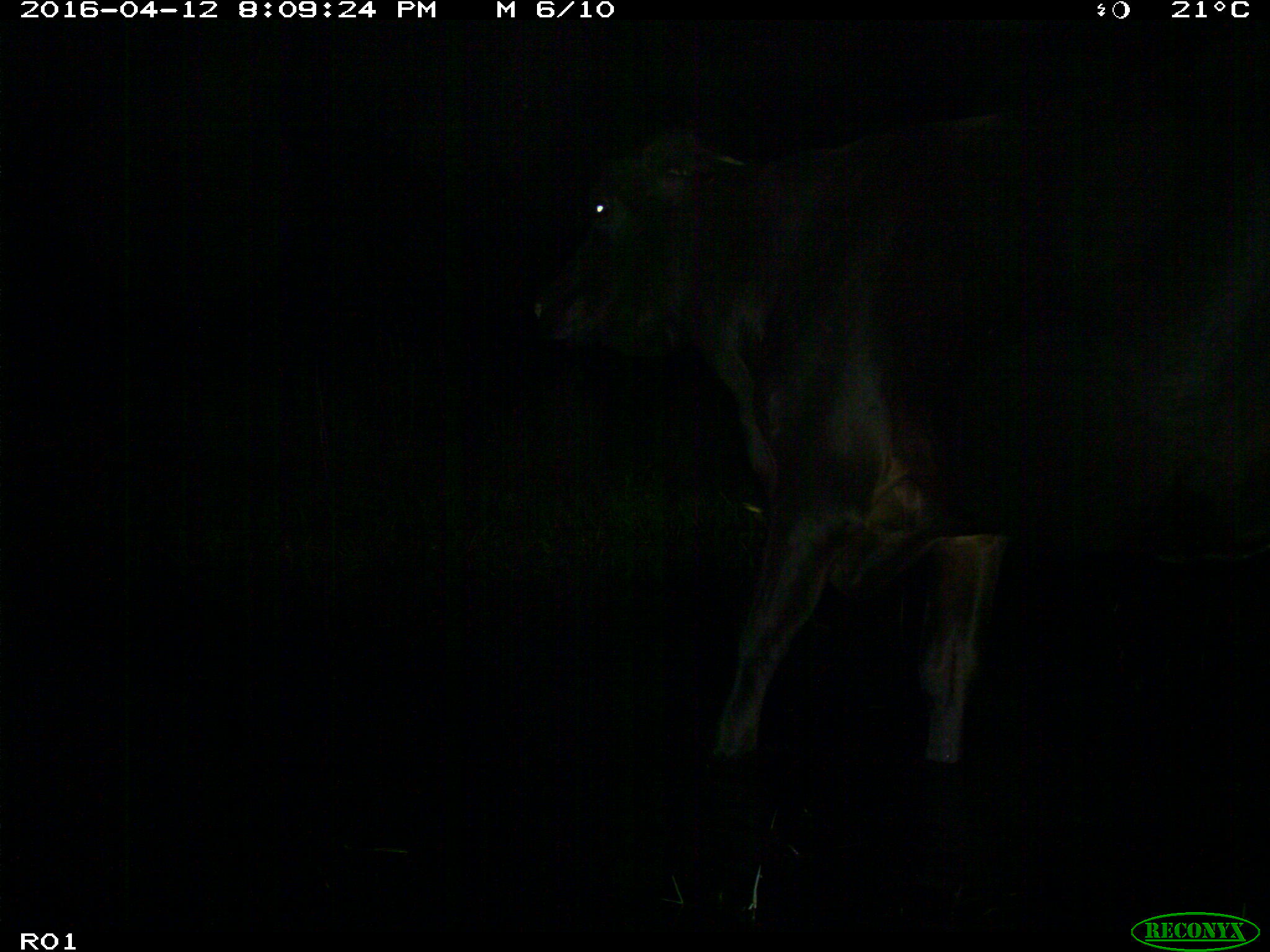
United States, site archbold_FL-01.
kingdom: Animalia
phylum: Chordata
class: Mammalia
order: Artiodactyla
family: Bovidae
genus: Bos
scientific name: Bos taurus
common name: domestic cow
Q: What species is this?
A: Bos taurus (domestic cow).